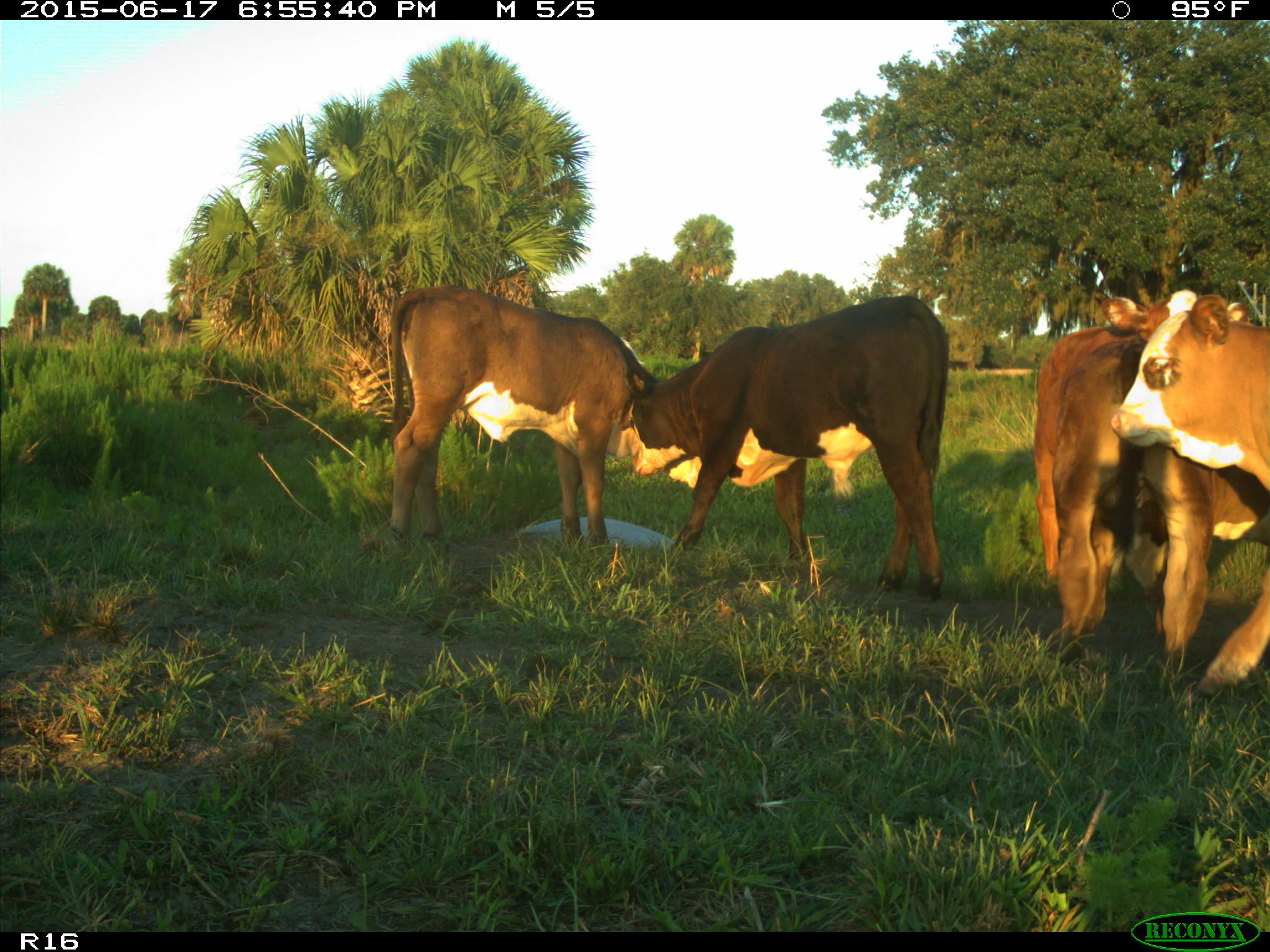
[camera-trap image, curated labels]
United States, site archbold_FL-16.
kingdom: Animalia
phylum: Chordata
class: Mammalia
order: Artiodactyla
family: Bovidae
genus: Bos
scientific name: Bos taurus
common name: domestic cow